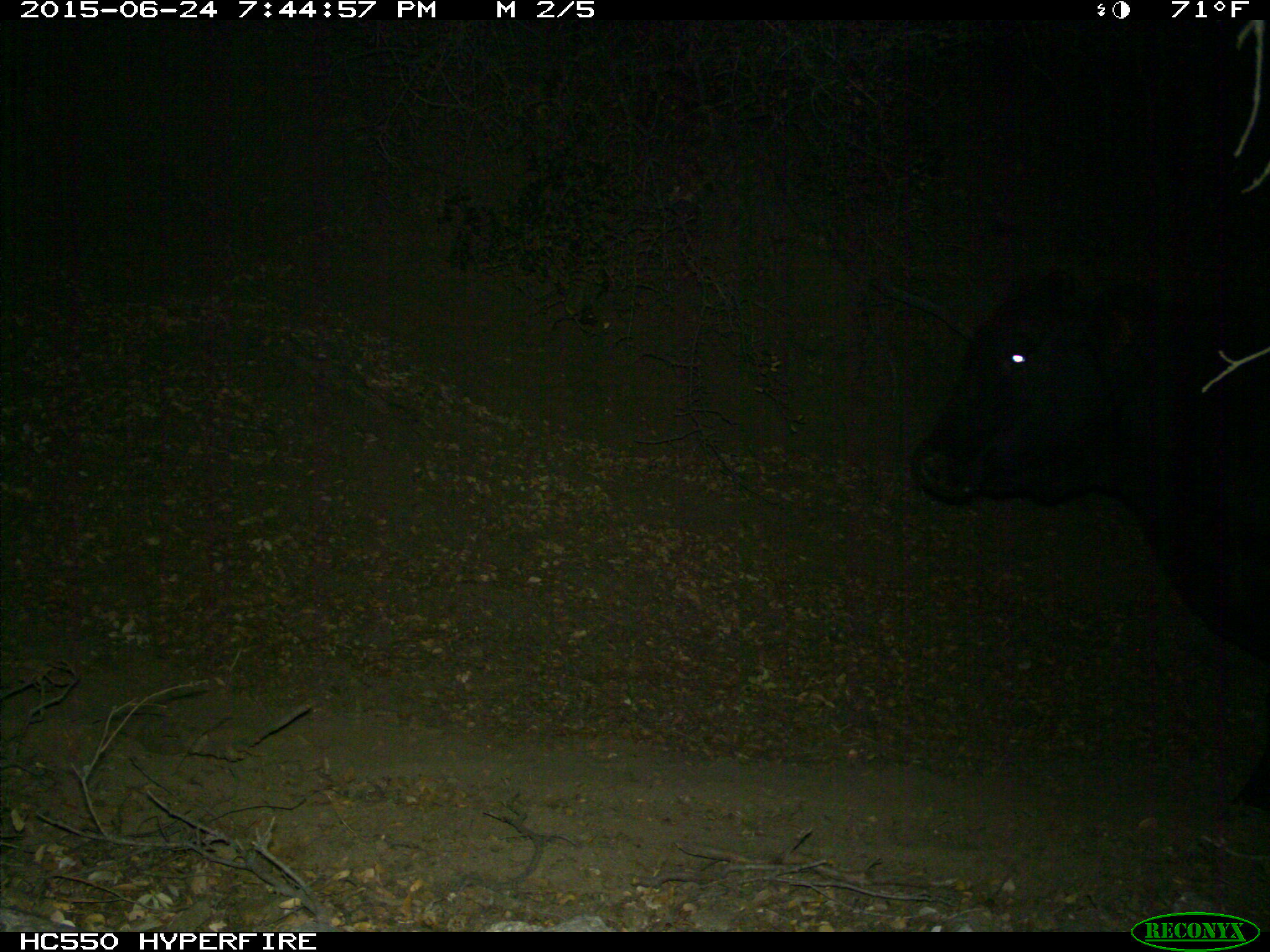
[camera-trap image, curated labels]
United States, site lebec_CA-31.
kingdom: Animalia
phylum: Chordata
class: Mammalia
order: Artiodactyla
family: Bovidae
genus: Bos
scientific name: Bos taurus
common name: domestic cow